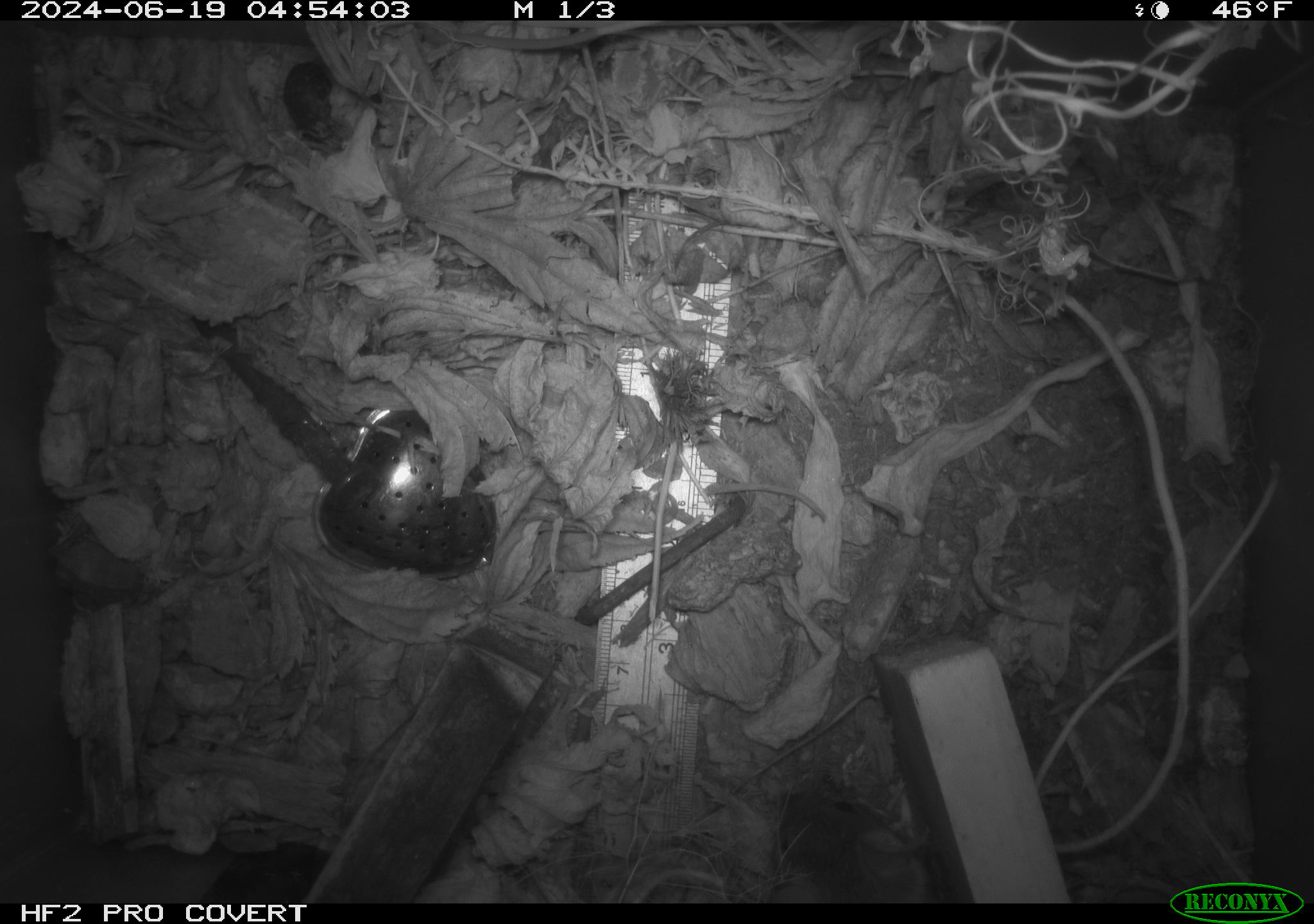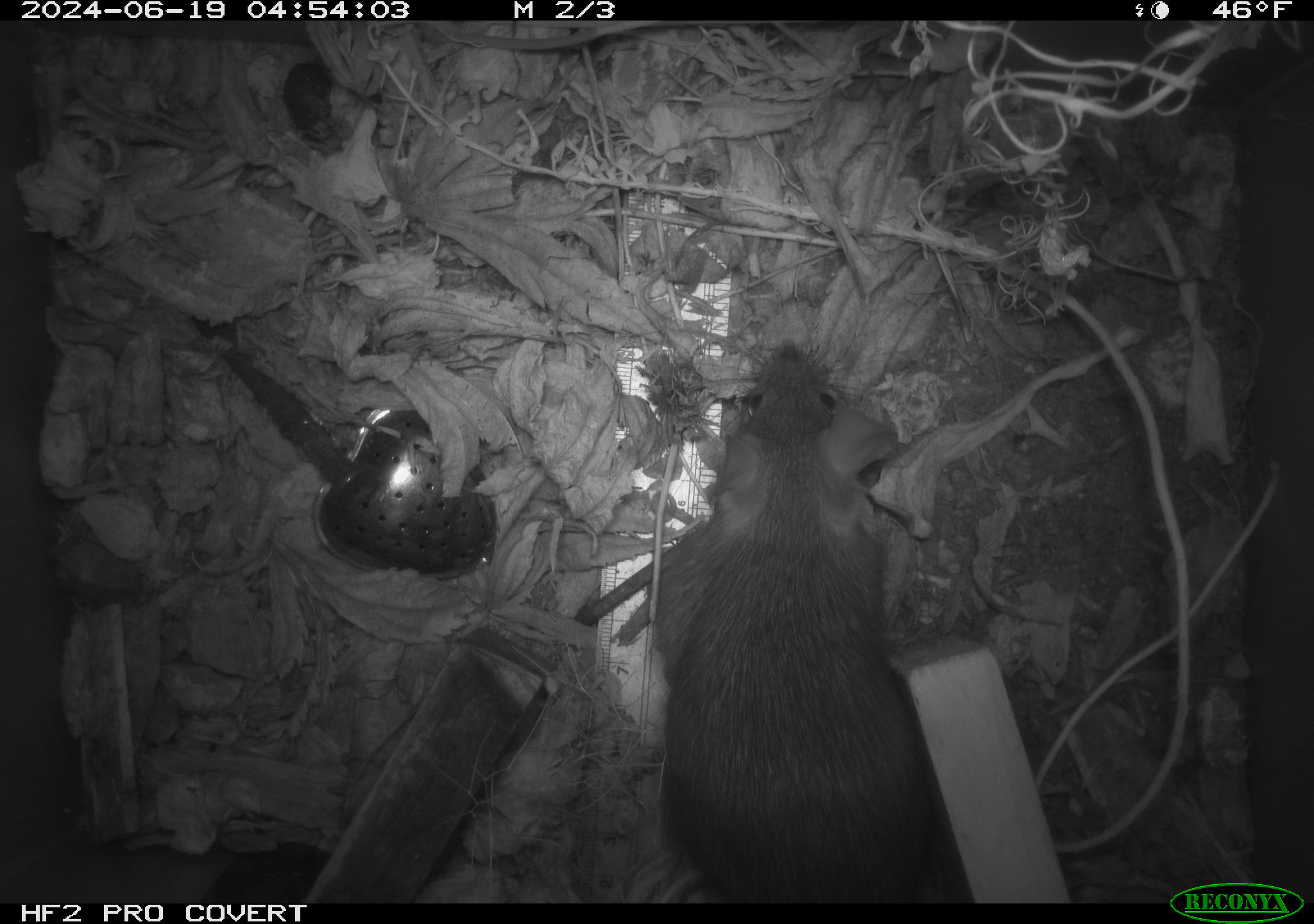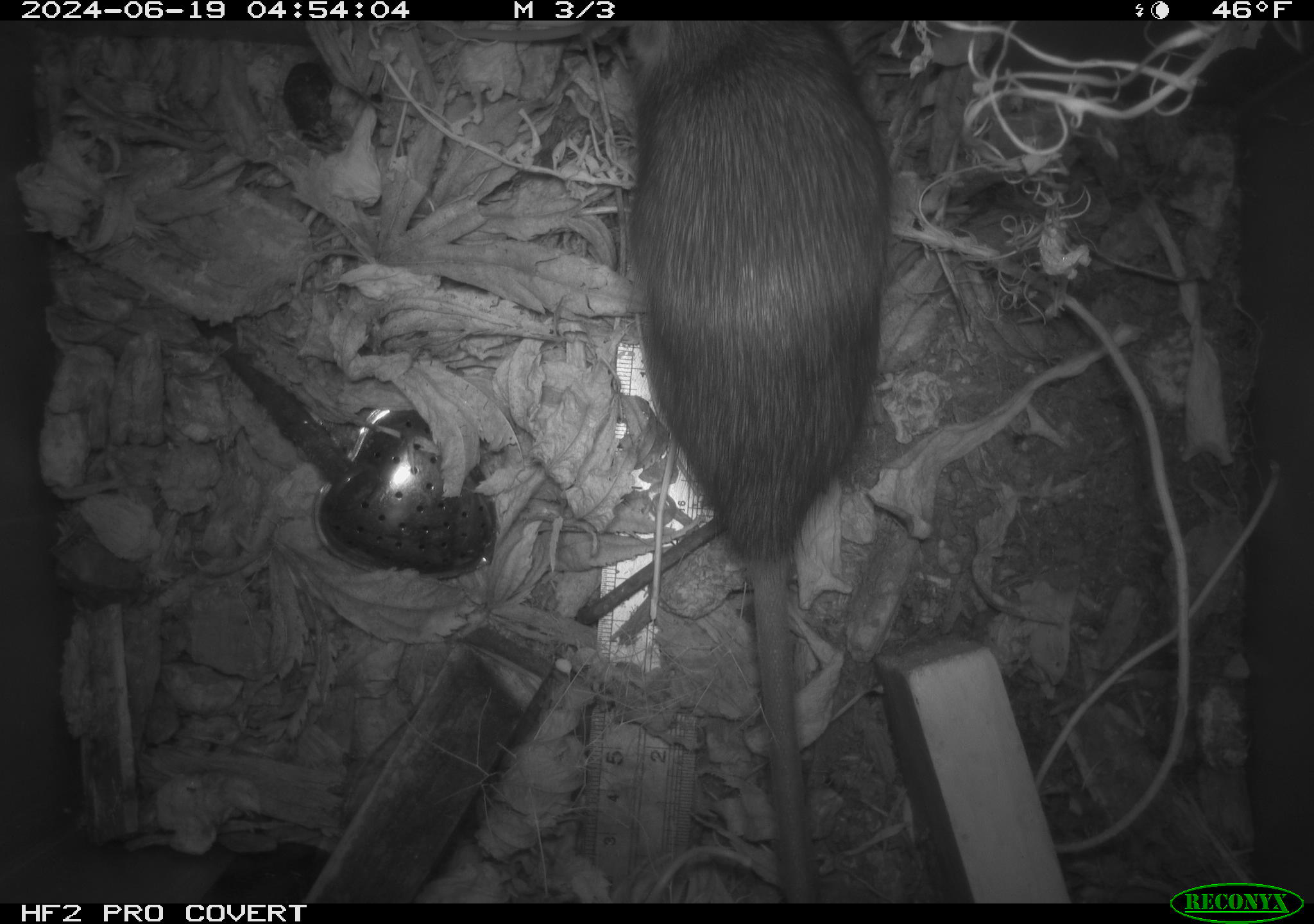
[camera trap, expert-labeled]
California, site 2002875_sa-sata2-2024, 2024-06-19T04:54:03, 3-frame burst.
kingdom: Animalia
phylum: Chordata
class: Mammalia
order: Rodentia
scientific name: Rodentia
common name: mouse species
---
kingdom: Animalia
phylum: Chordata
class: Mammalia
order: Rodentia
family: Muridae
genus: Rattus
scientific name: Rattus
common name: rat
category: rattus species